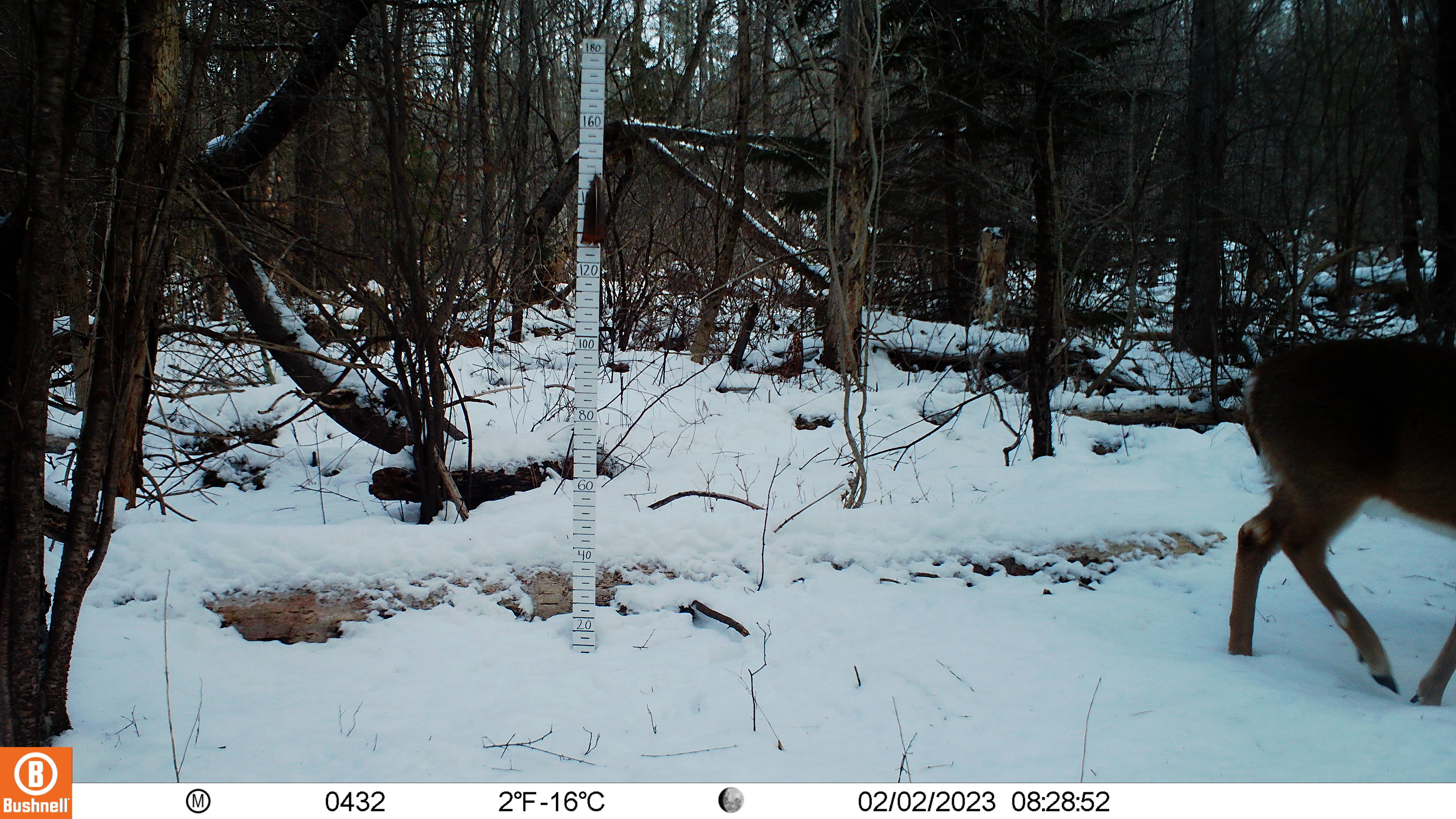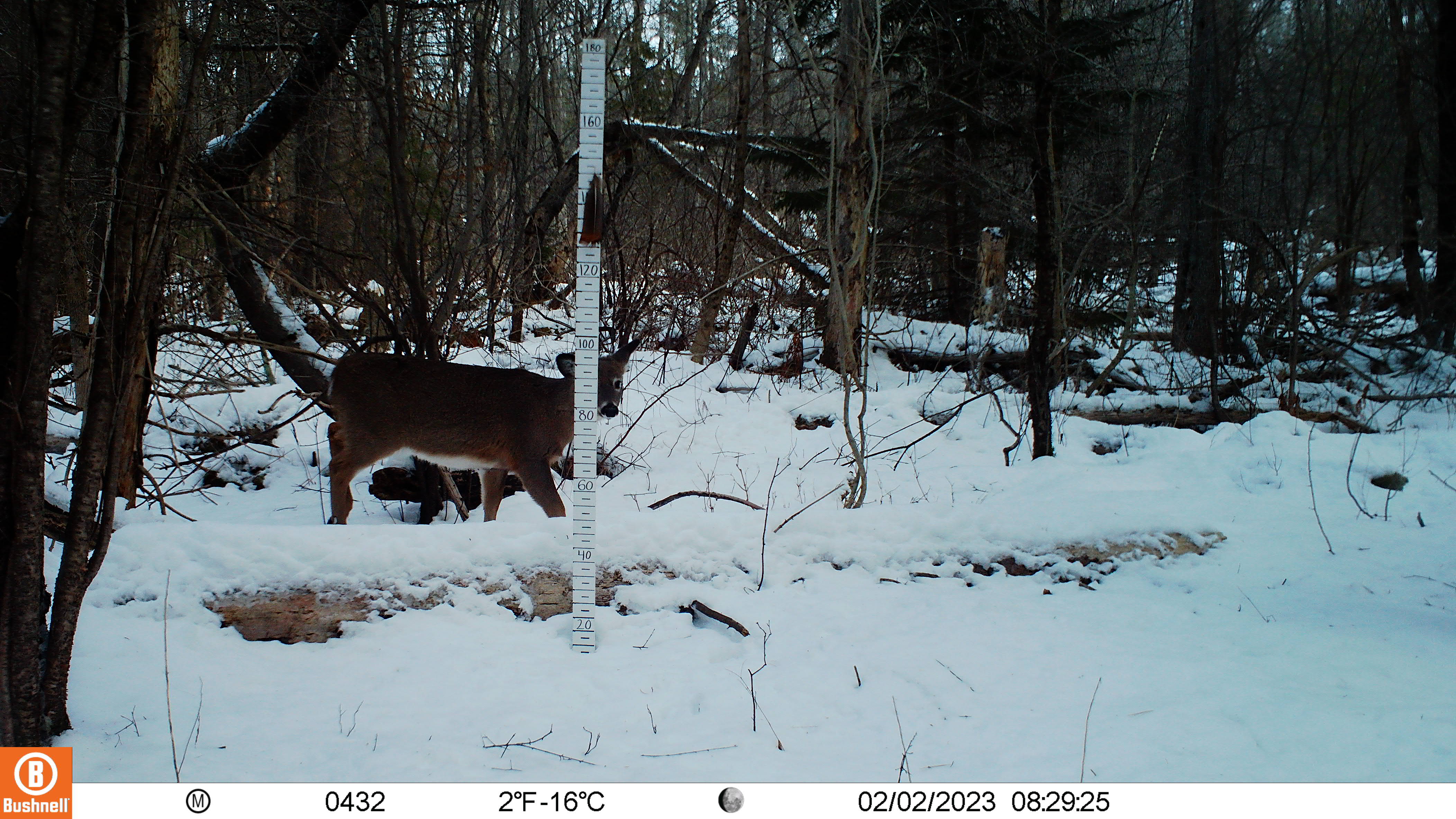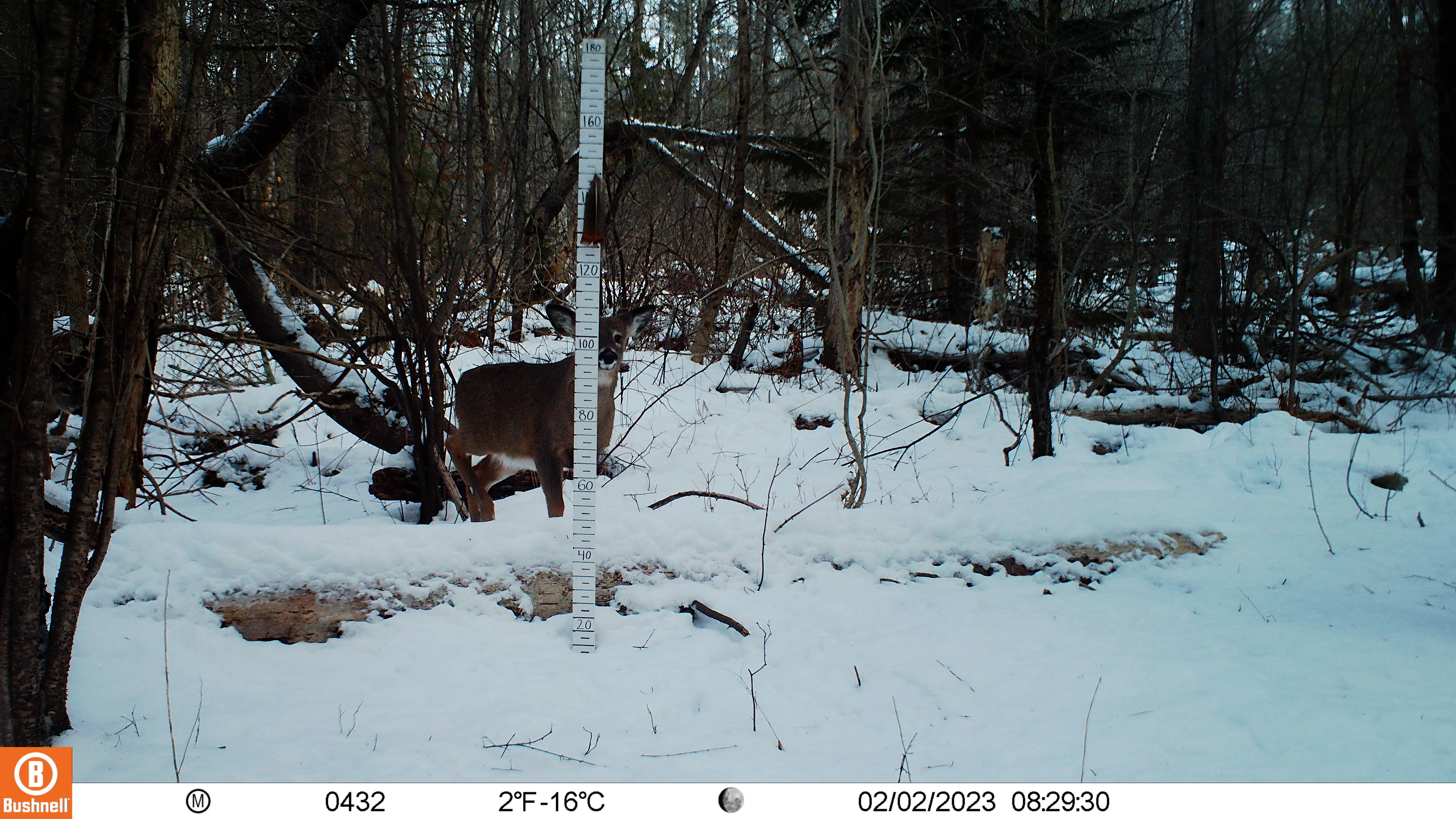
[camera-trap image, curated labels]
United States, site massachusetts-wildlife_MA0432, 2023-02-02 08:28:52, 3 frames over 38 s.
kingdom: Animalia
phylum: Chordata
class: Mammalia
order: Artiodactyla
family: Cervidae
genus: Odocoileus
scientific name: Odocoileus virginianus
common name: white-tailed deer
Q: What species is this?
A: White-tailed deer (Odocoileus virginianus).